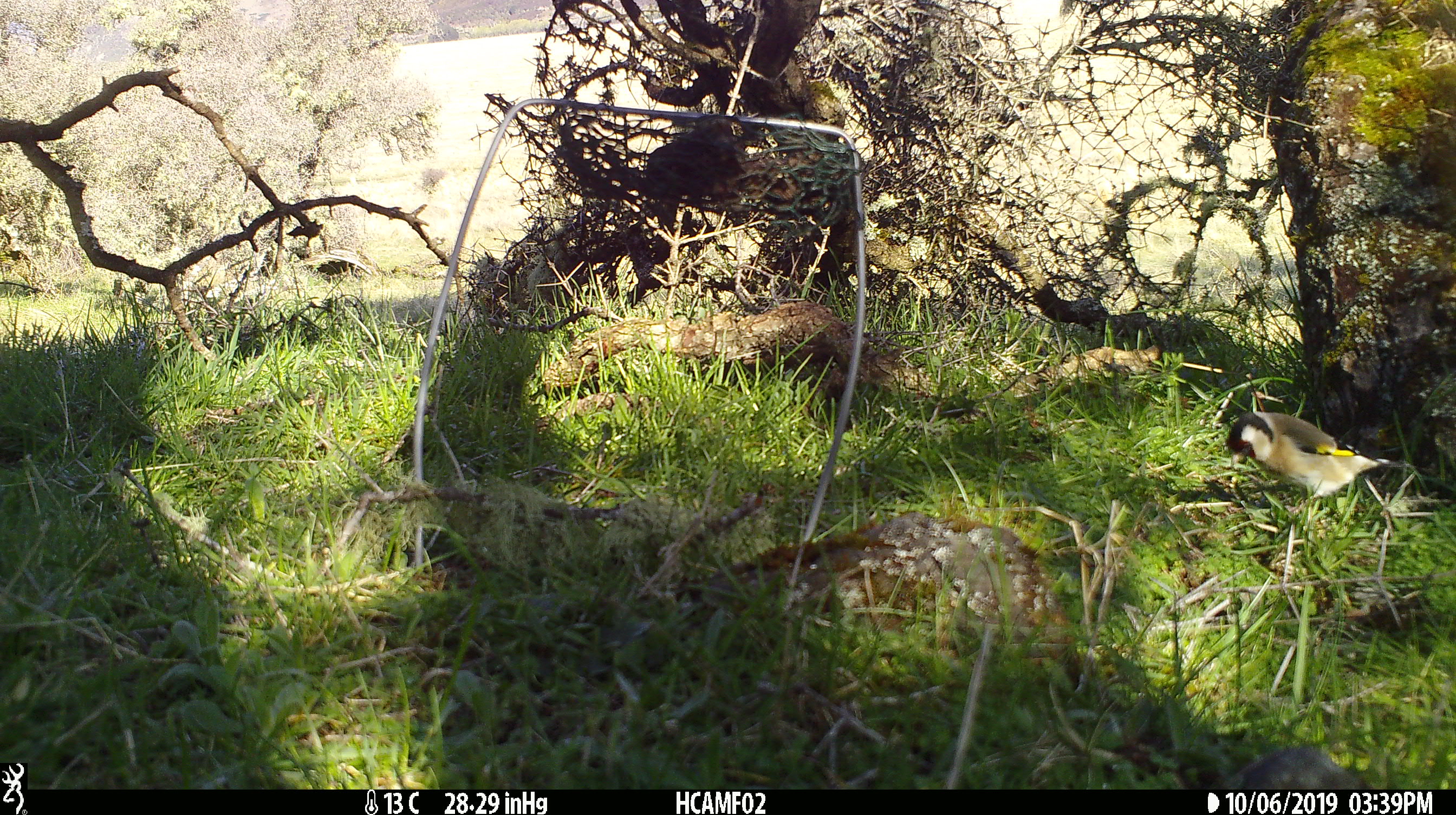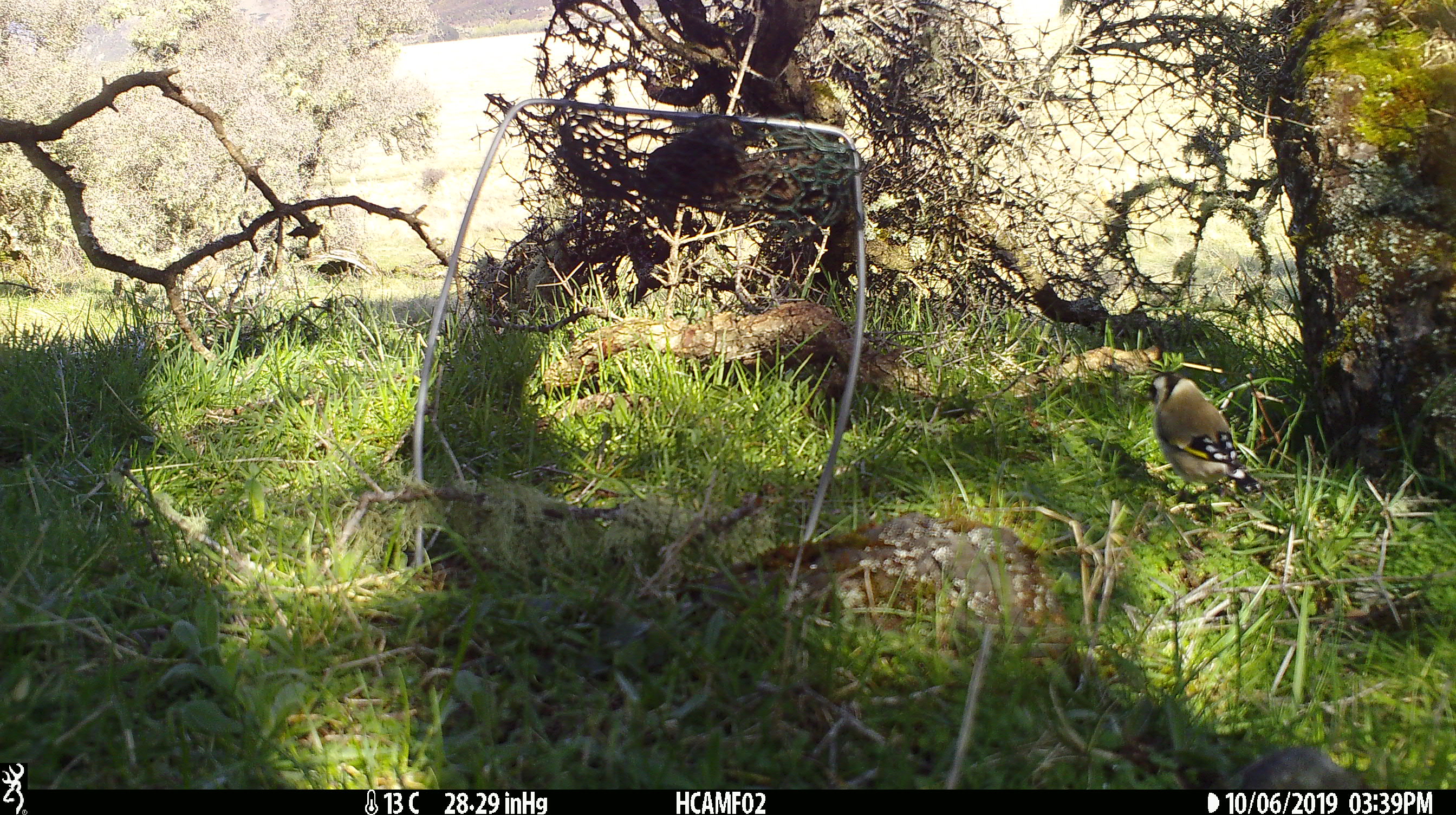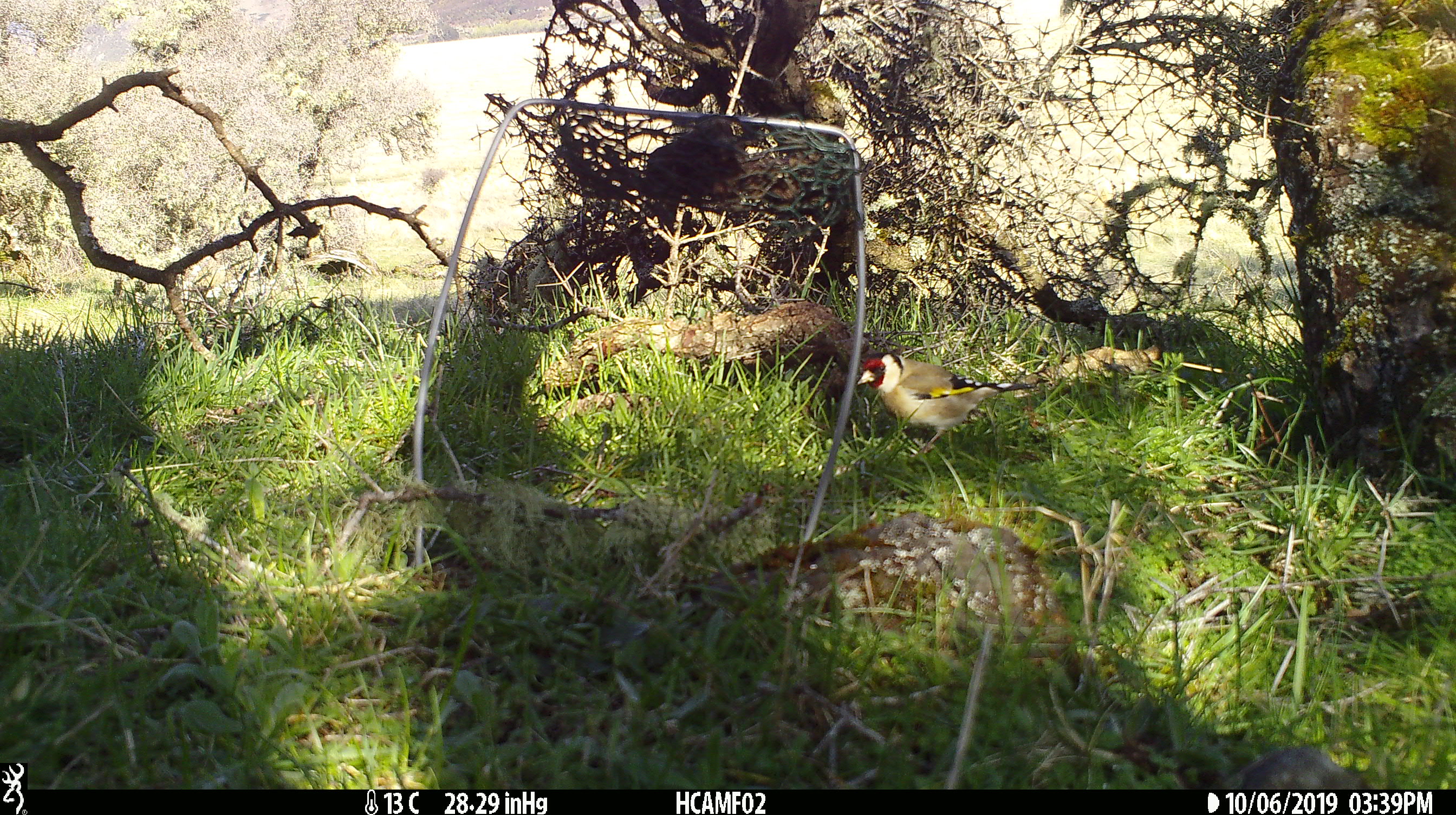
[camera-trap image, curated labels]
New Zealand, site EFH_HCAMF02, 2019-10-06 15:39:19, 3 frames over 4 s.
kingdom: Animalia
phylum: Chordata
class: Aves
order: Passeriformes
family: Fringillidae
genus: Carduelis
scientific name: Carduelis carduelis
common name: european goldfinch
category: goldfinch